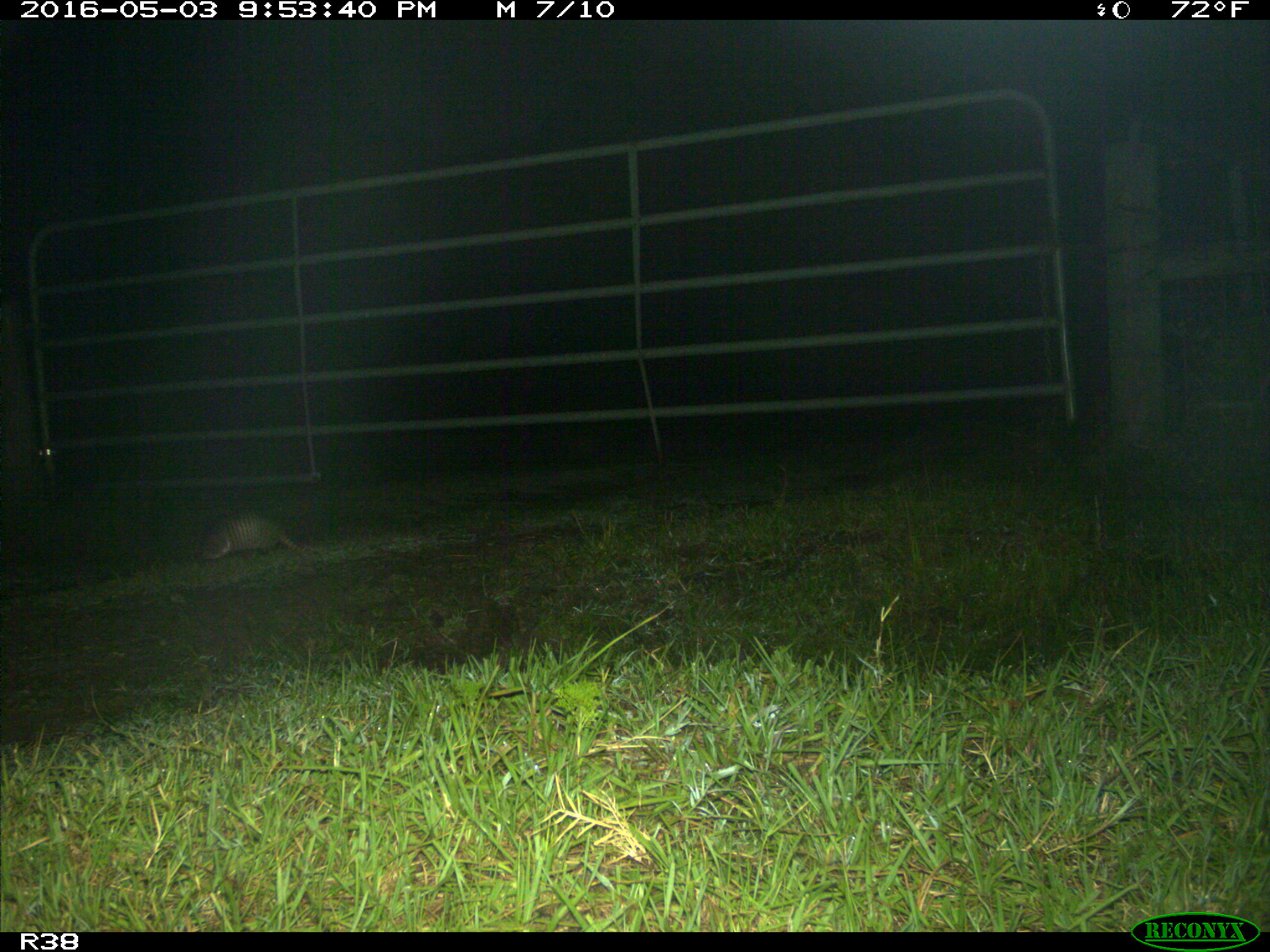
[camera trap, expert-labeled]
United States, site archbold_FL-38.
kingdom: Animalia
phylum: Chordata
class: Mammalia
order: Cingulata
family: Dasypodidae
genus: Dasypus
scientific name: Dasypus novemcinctus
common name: nine-banded armadillo